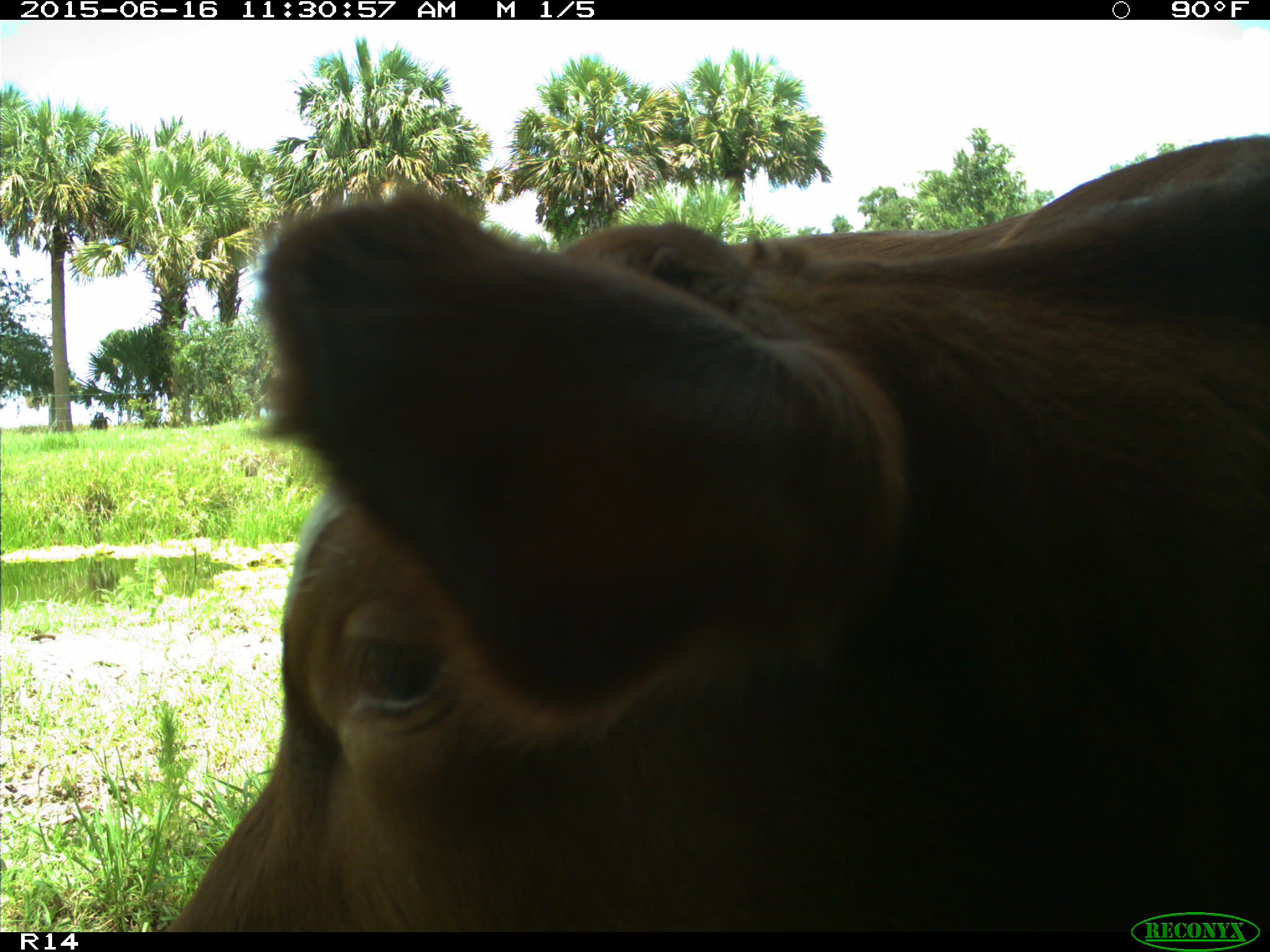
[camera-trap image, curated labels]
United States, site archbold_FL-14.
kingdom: Animalia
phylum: Chordata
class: Mammalia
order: Artiodactyla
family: Bovidae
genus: Bos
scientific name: Bos taurus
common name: domestic cow